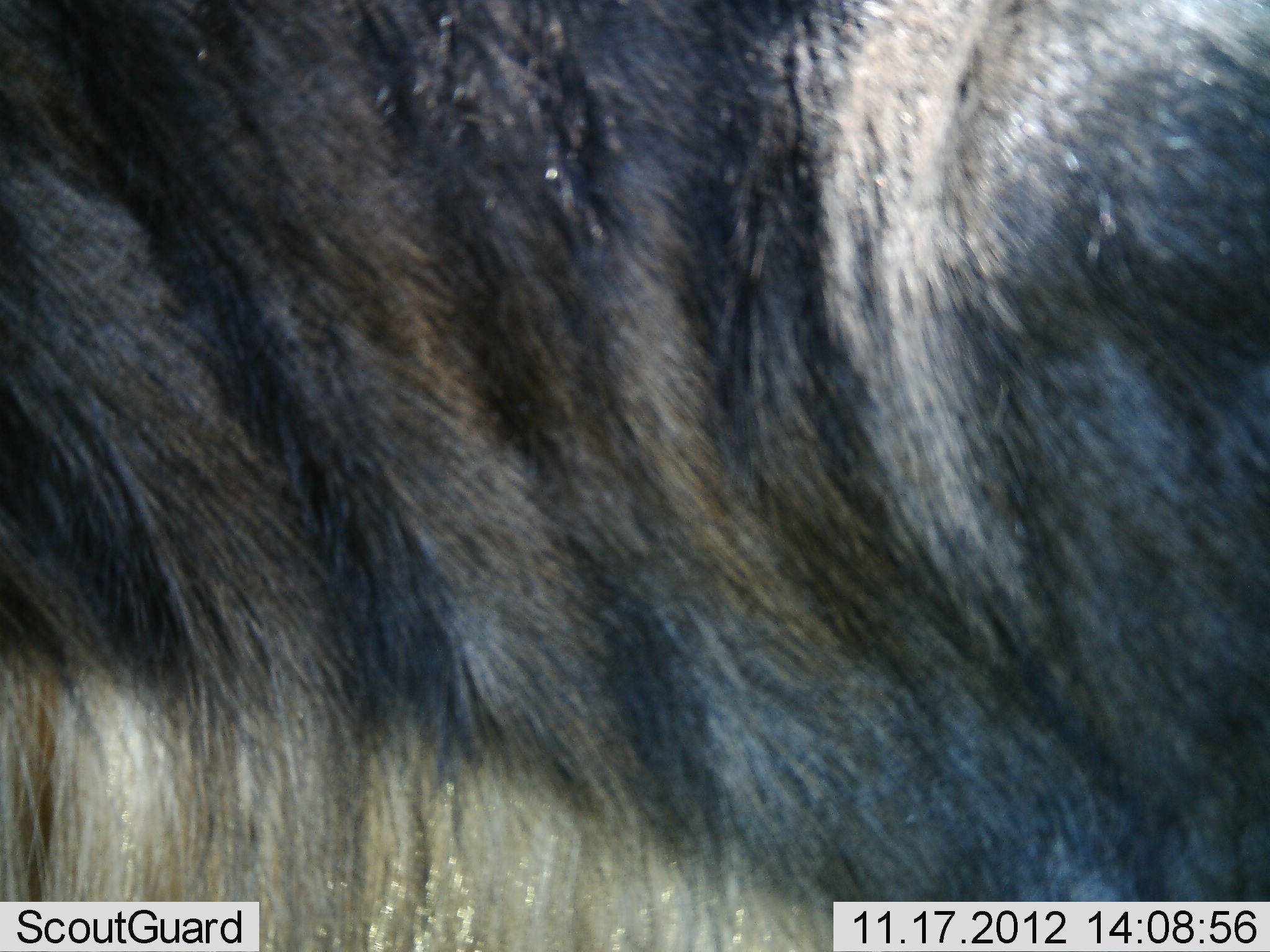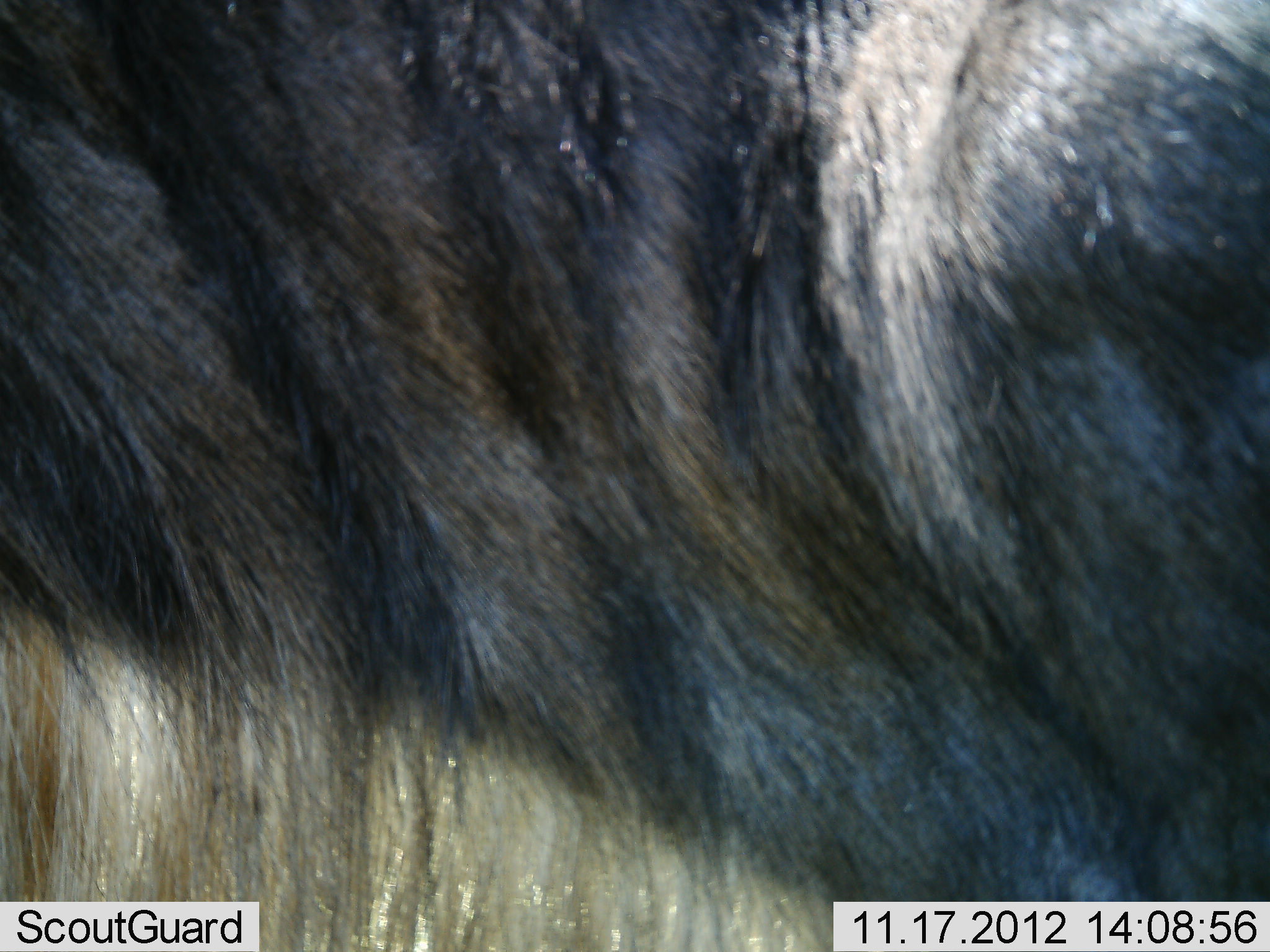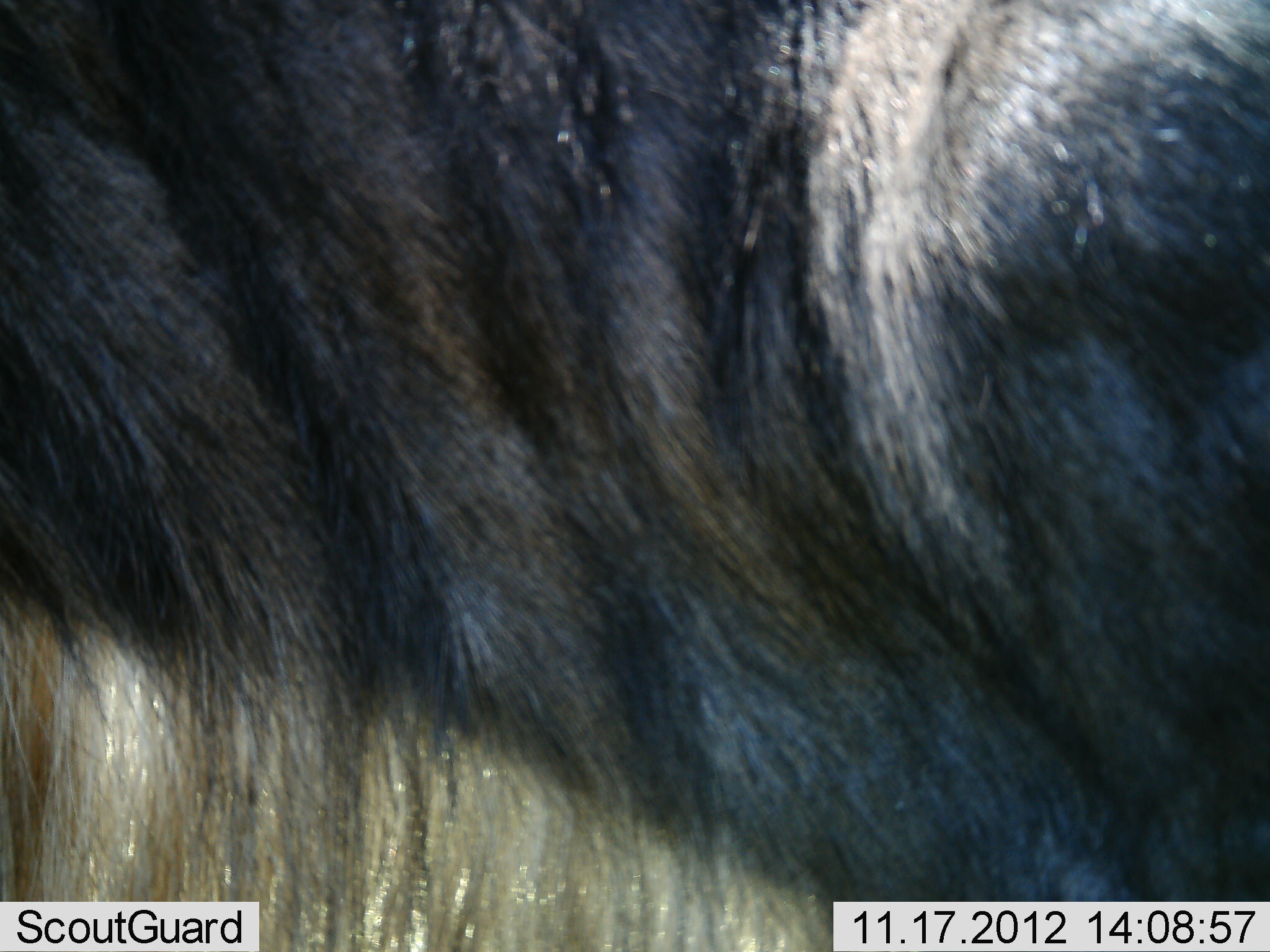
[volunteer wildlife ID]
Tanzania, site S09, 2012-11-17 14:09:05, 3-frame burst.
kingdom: Animalia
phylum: Chordata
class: Mammalia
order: Artiodactyla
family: Bovidae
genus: Connochaetes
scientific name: Connochaetes taurinus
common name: blue wildebeest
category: wildebeest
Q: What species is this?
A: Wildebeest (blue wildebeest) (Connochaetes taurinus).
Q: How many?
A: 1.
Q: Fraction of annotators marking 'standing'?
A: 100%.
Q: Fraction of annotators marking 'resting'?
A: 0%.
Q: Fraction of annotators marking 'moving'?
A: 0%.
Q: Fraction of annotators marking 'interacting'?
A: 0%.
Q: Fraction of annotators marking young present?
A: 0%.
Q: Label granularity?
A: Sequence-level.